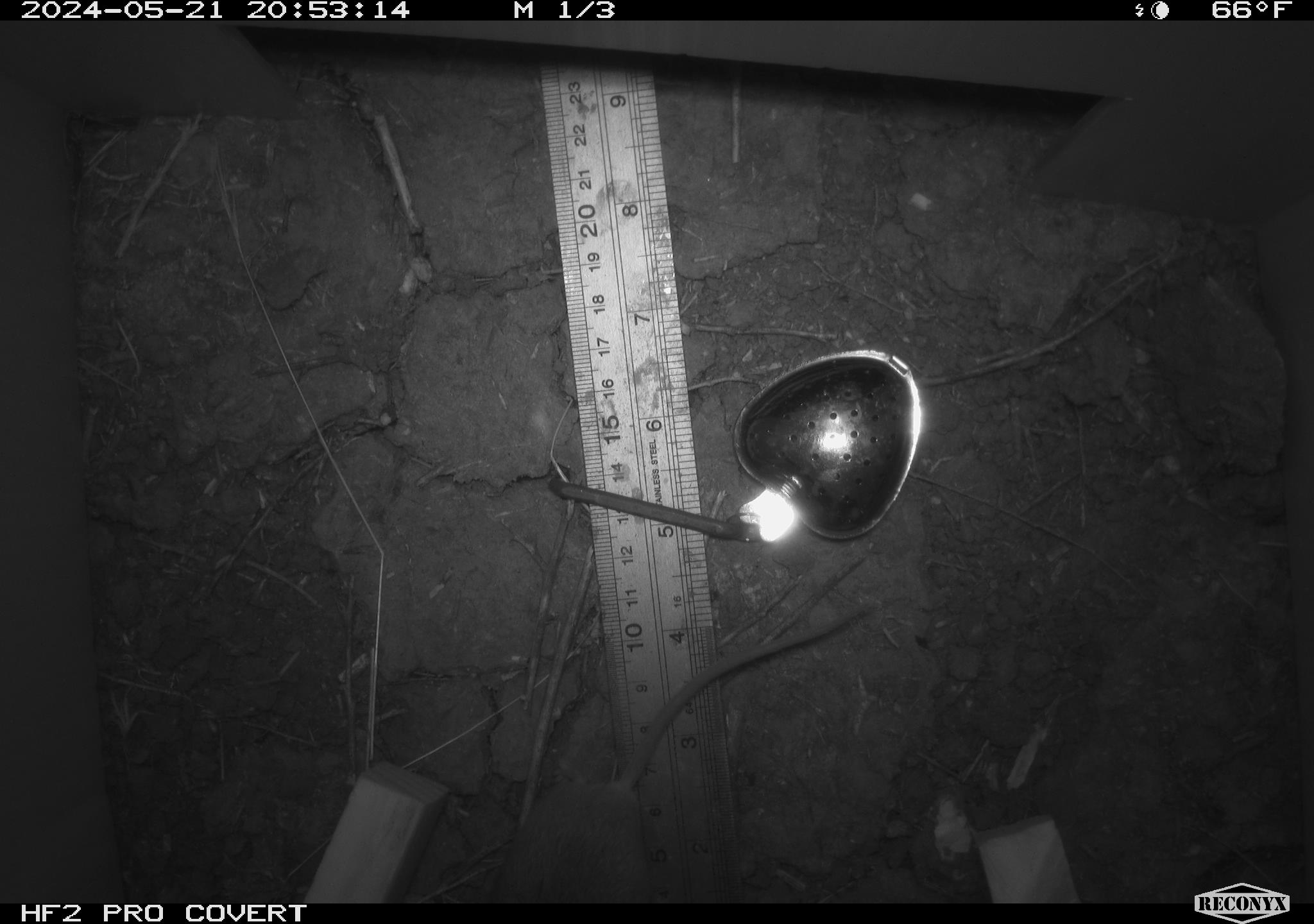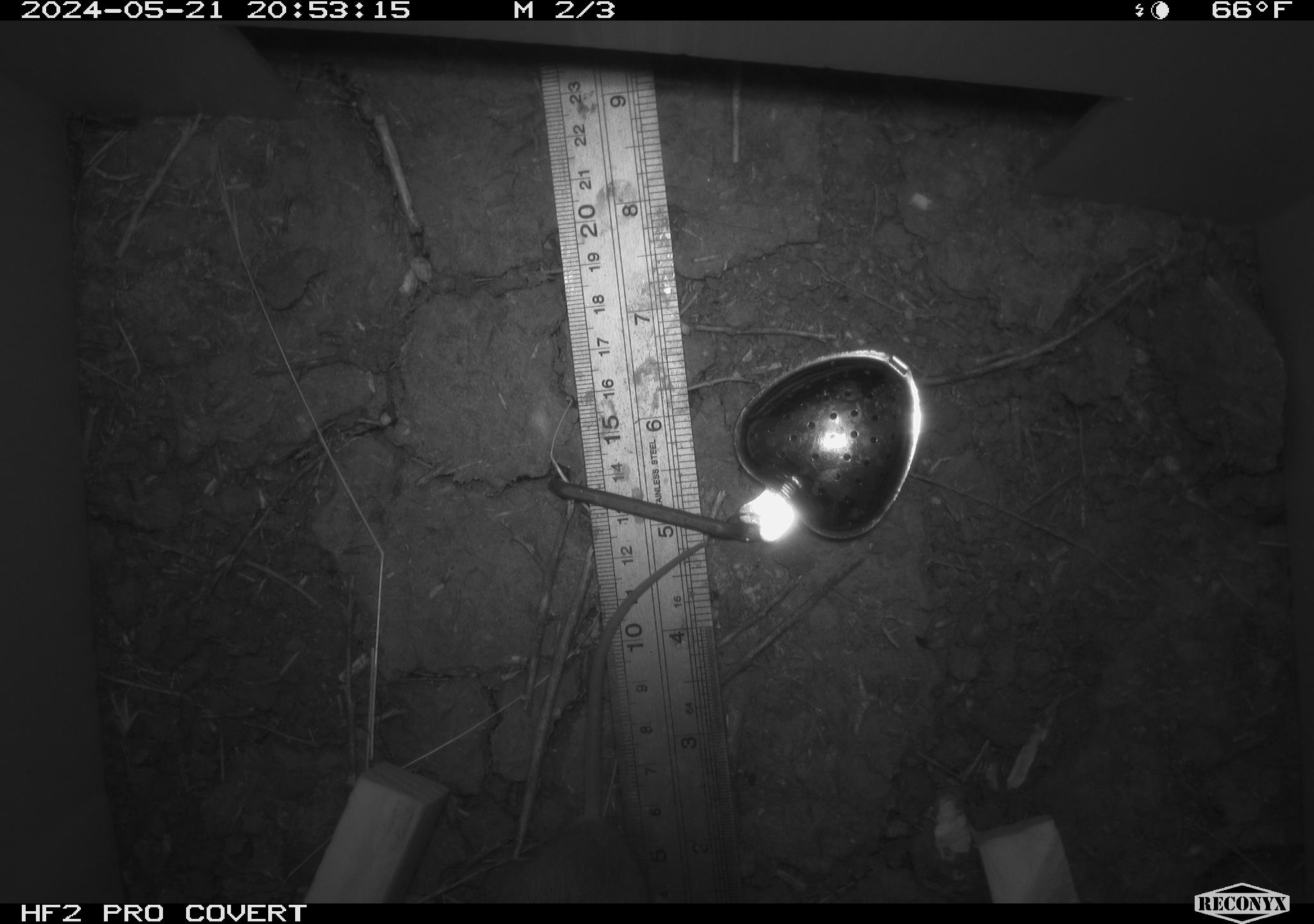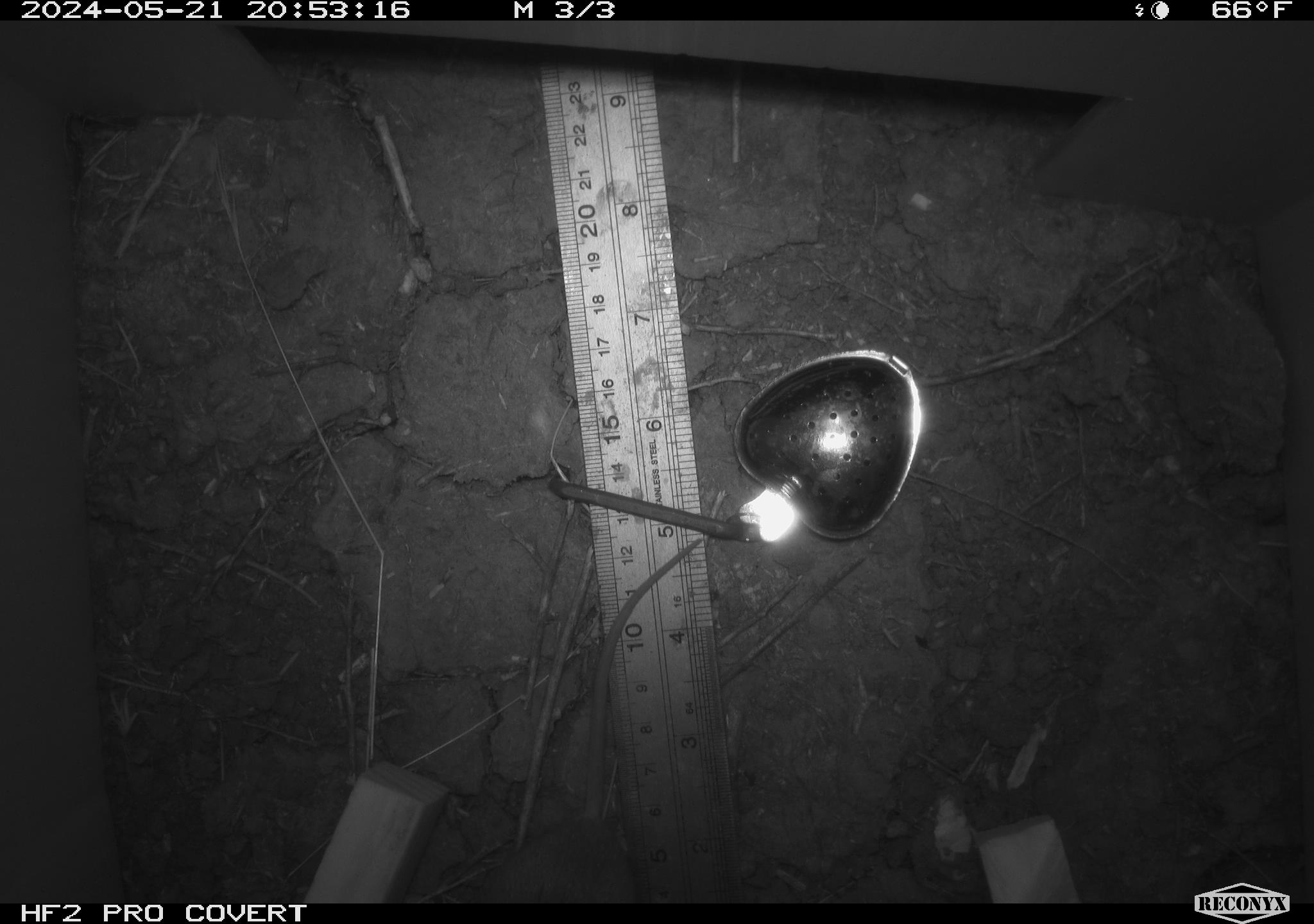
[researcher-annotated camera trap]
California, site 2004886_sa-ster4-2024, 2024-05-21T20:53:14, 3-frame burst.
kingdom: Animalia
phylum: Chordata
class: Mammalia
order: Rodentia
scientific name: Rodentia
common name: mouse species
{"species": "mouse species (Rodentia)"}